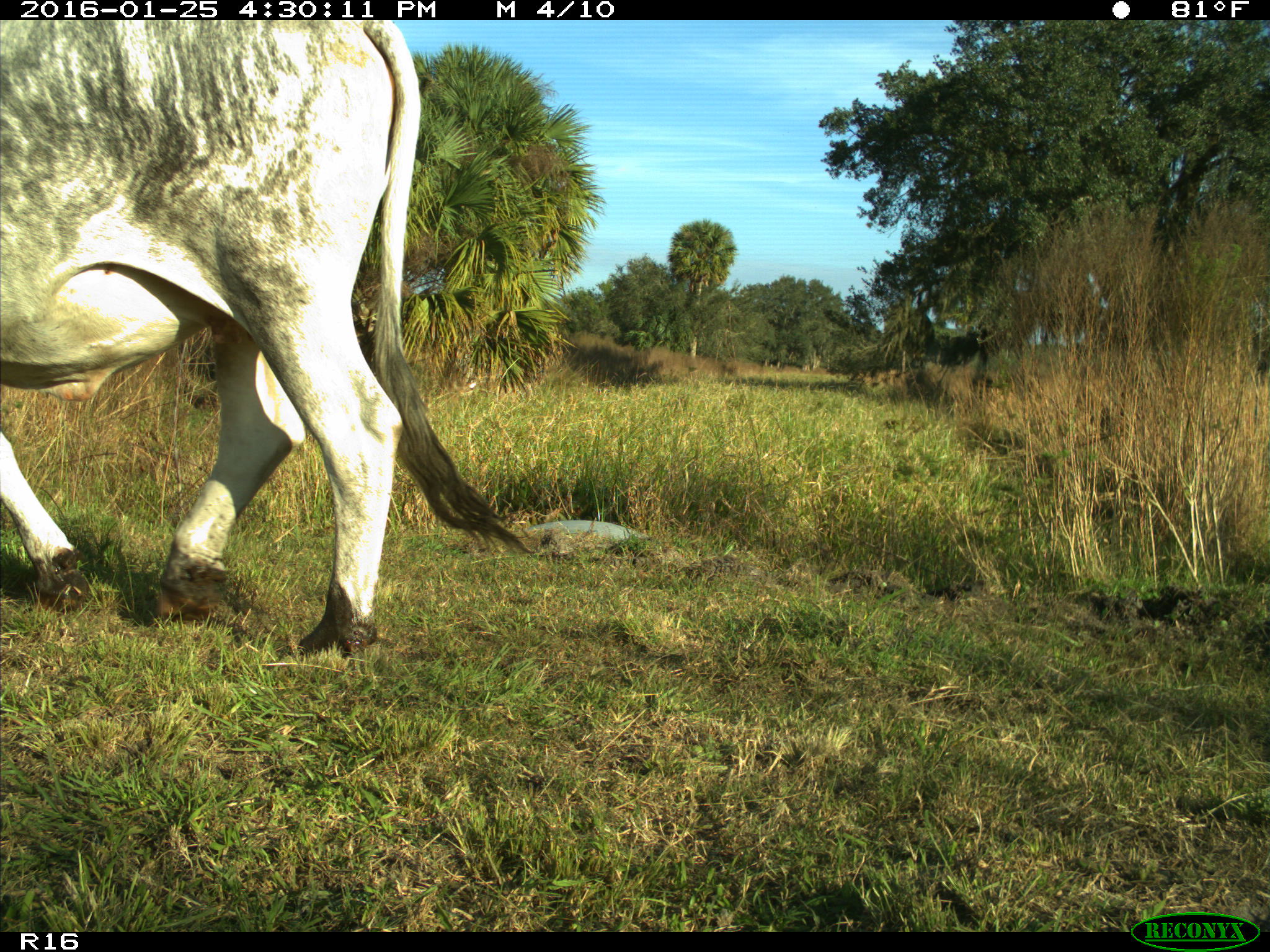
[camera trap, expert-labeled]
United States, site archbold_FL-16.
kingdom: Animalia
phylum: Chordata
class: Mammalia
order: Artiodactyla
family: Bovidae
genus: Bos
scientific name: Bos taurus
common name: domestic cow